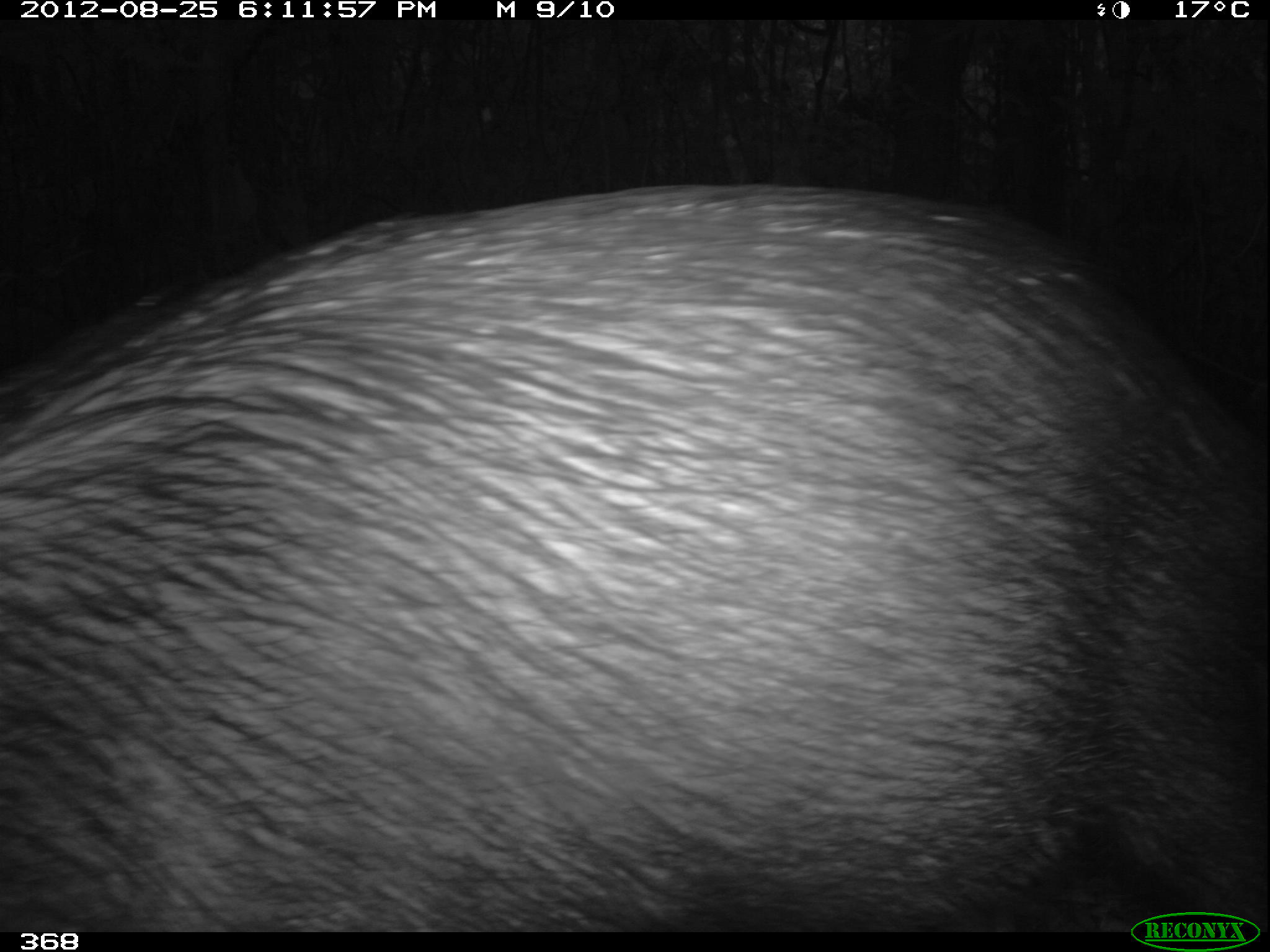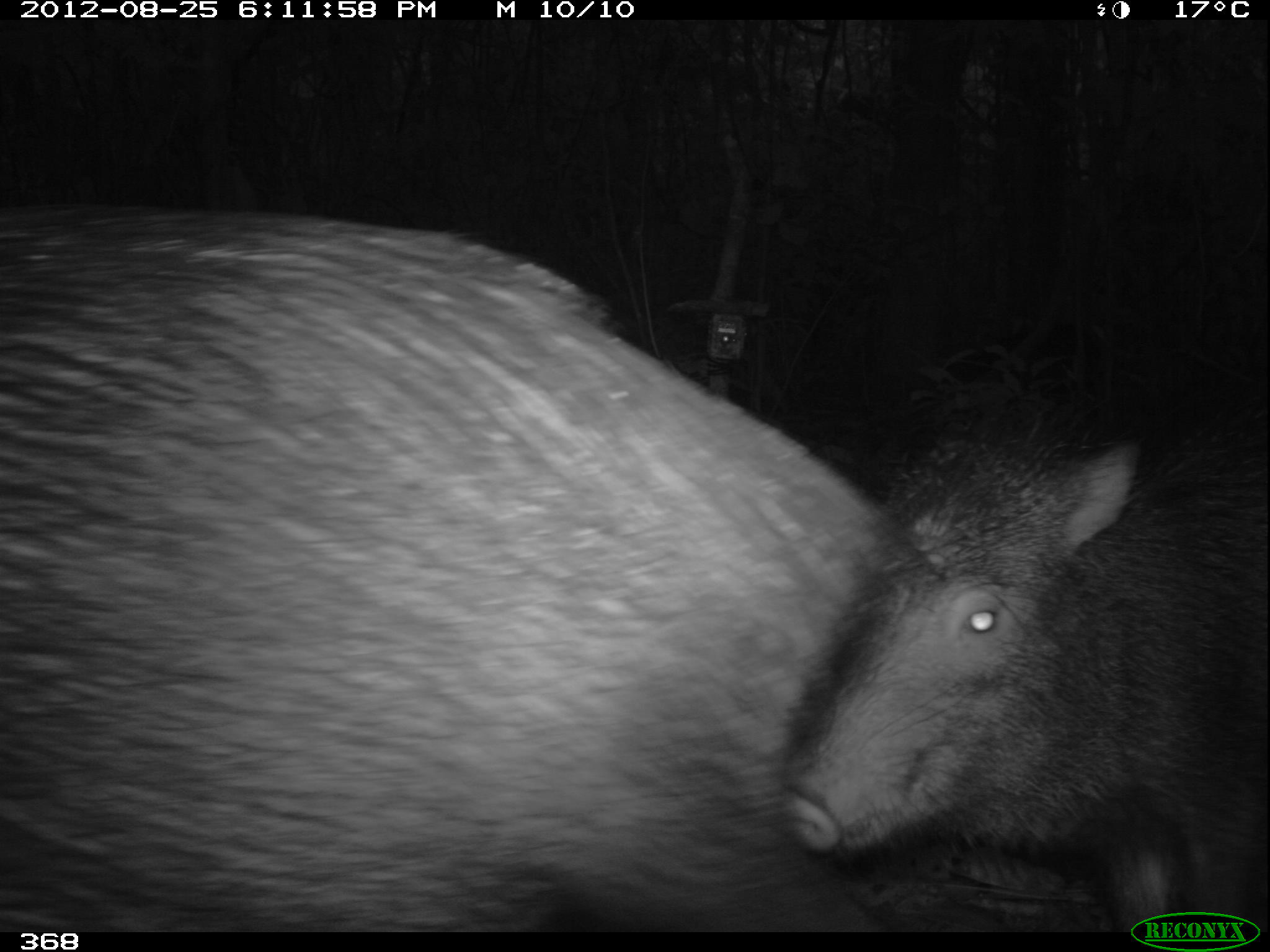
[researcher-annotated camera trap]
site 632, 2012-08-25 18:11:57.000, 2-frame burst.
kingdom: Animalia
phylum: Chordata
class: Mammalia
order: Artiodactyla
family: Tayassuidae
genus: Tayassu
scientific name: Tayassu pecari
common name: white-lipped peccary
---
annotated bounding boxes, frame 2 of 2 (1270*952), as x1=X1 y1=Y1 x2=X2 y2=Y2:
tayassu pecari: x1=0 y1=196 x2=998 y2=932; x1=770 y1=387 x2=1270 y2=932